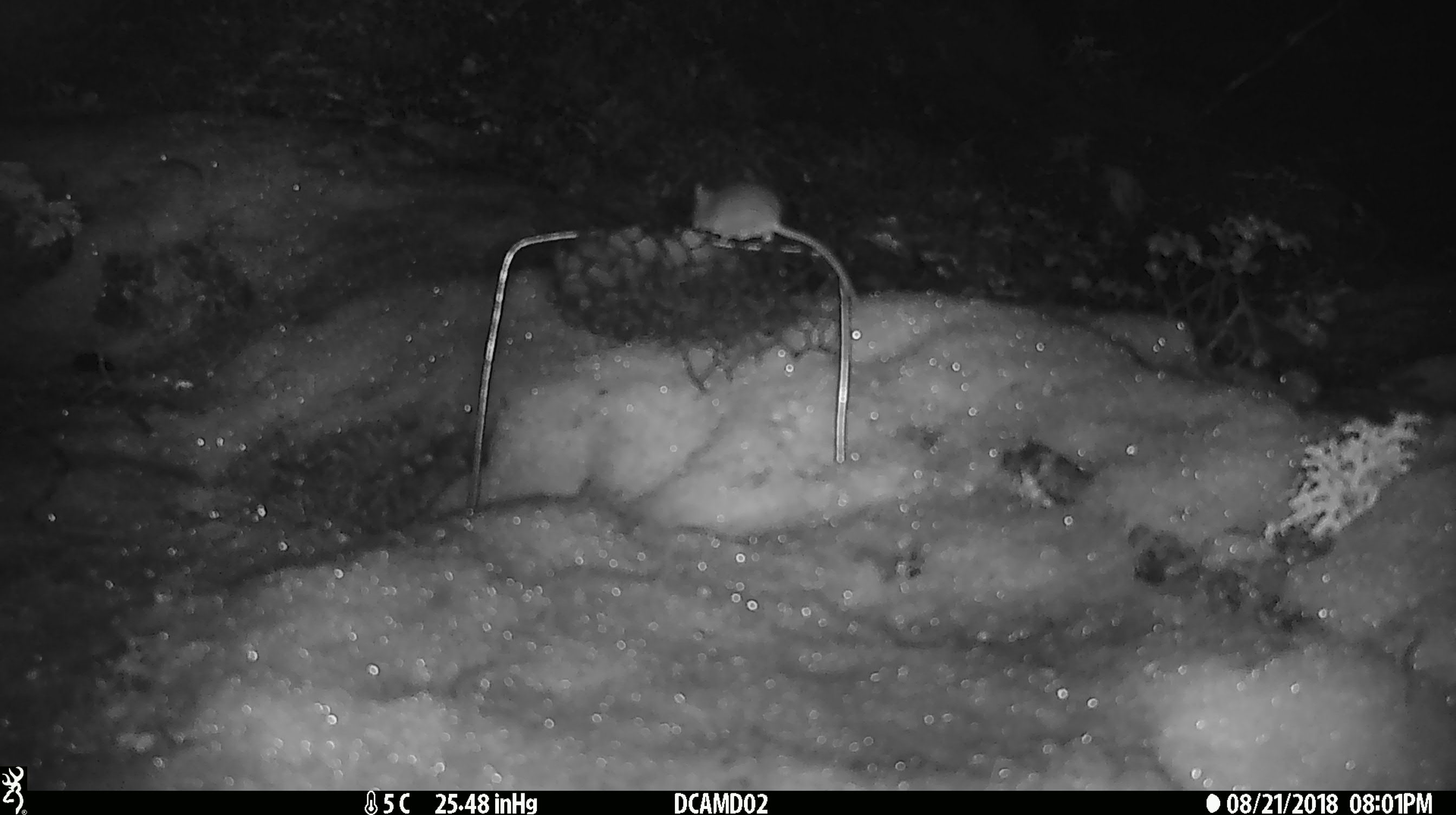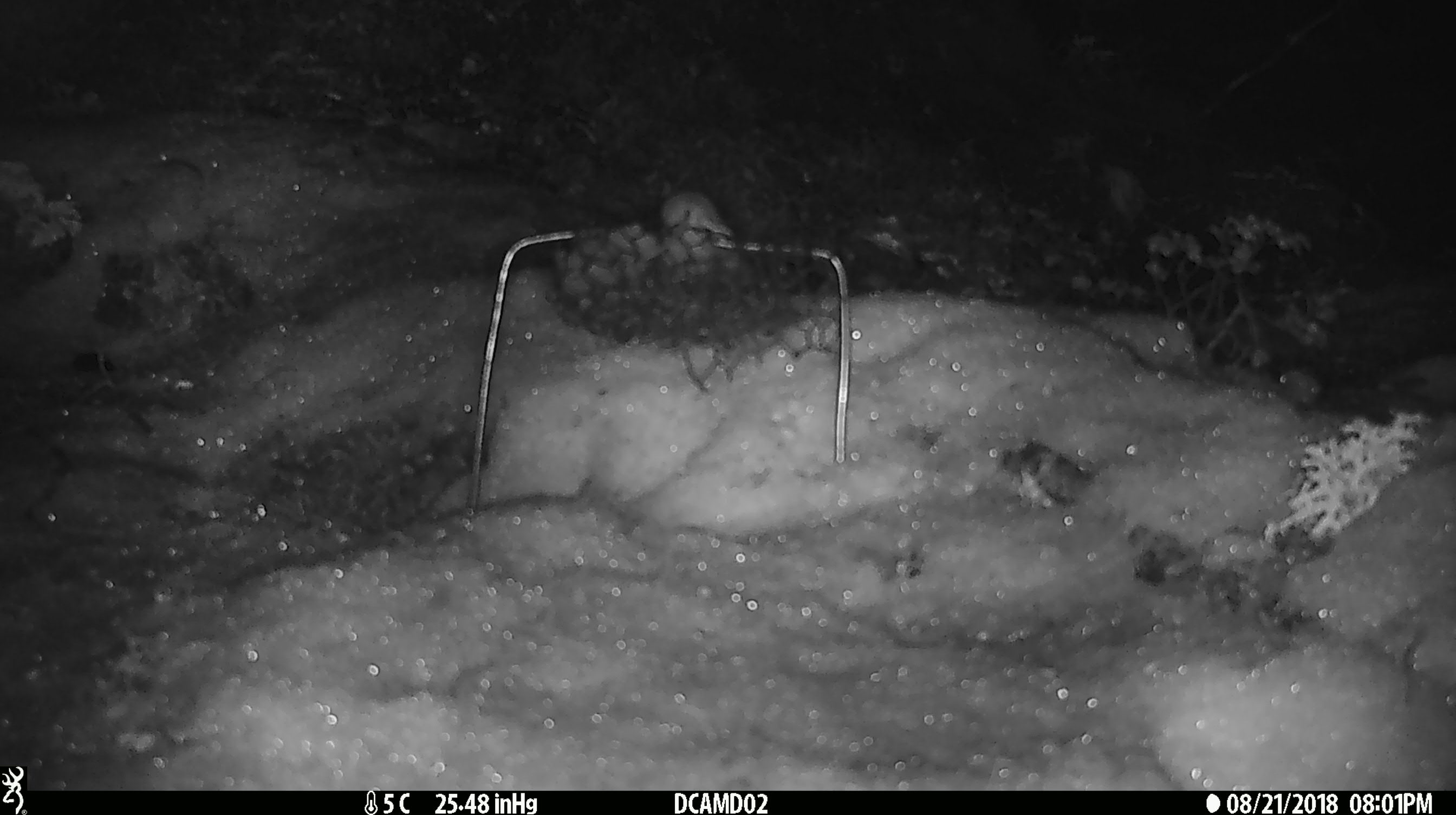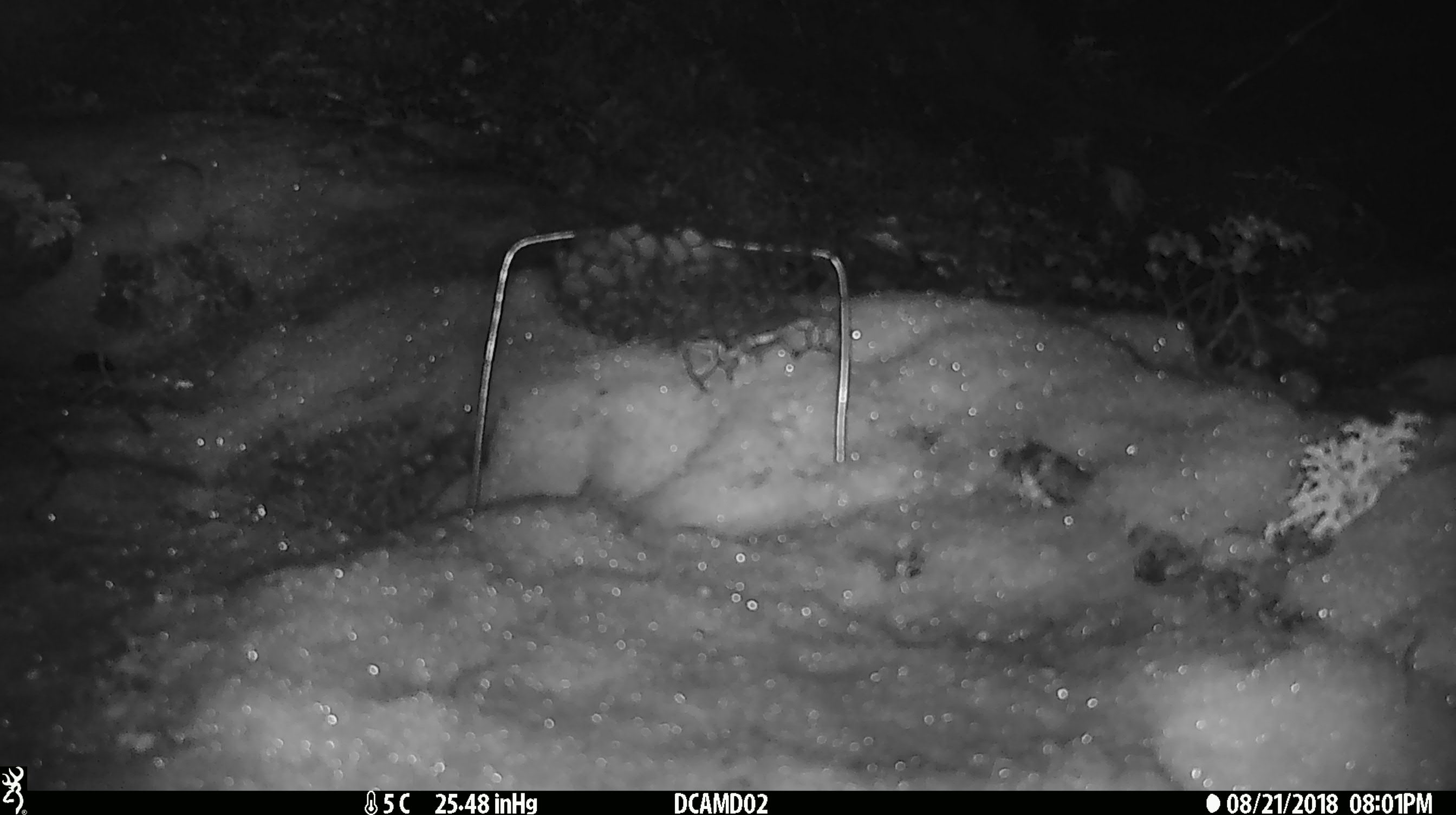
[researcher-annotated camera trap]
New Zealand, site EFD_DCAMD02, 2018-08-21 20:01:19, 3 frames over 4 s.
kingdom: Animalia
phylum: Chordata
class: Mammalia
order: Rodentia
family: Muridae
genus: Mus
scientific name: Mus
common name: mouse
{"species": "mouse (Mus)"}